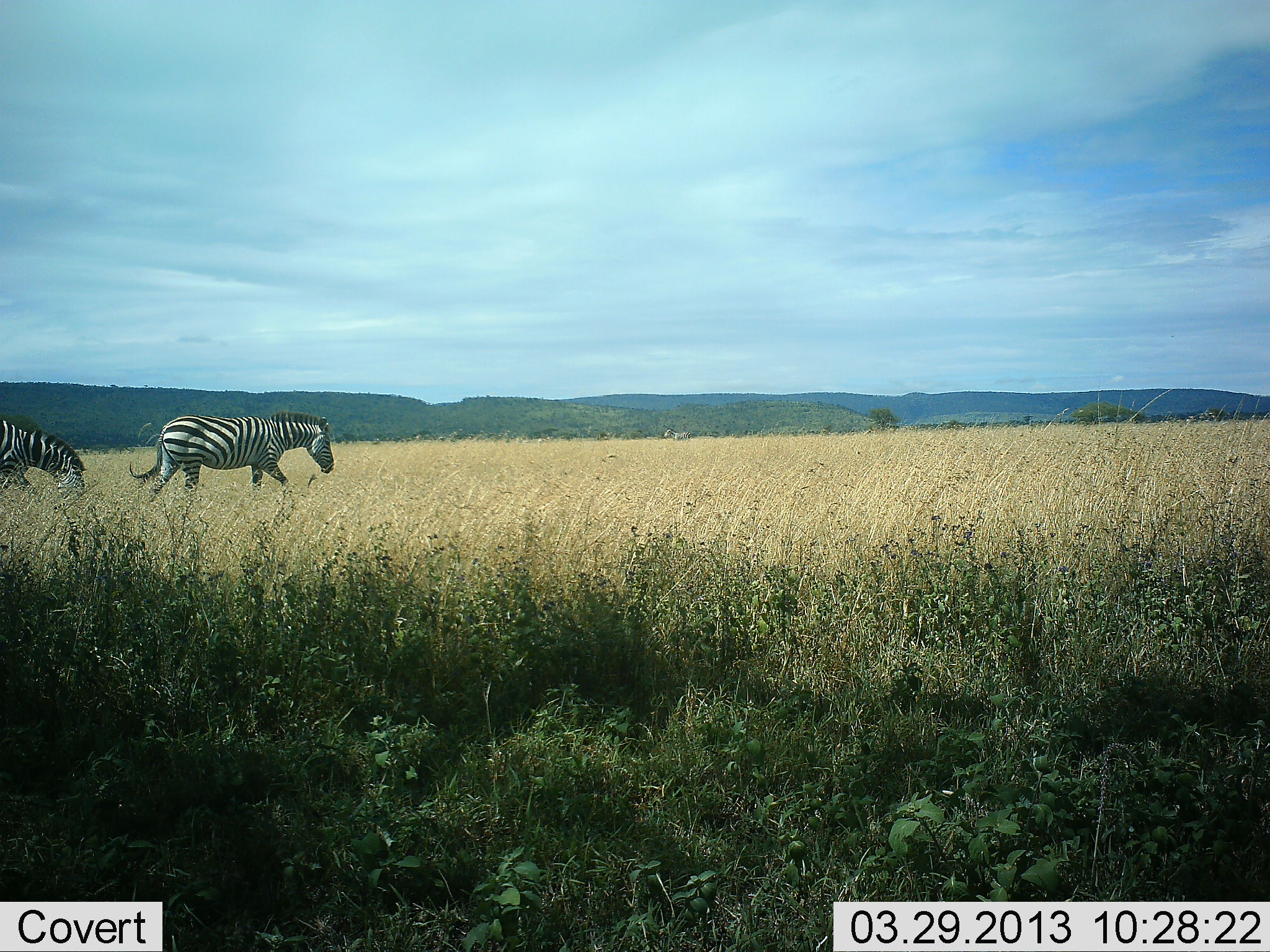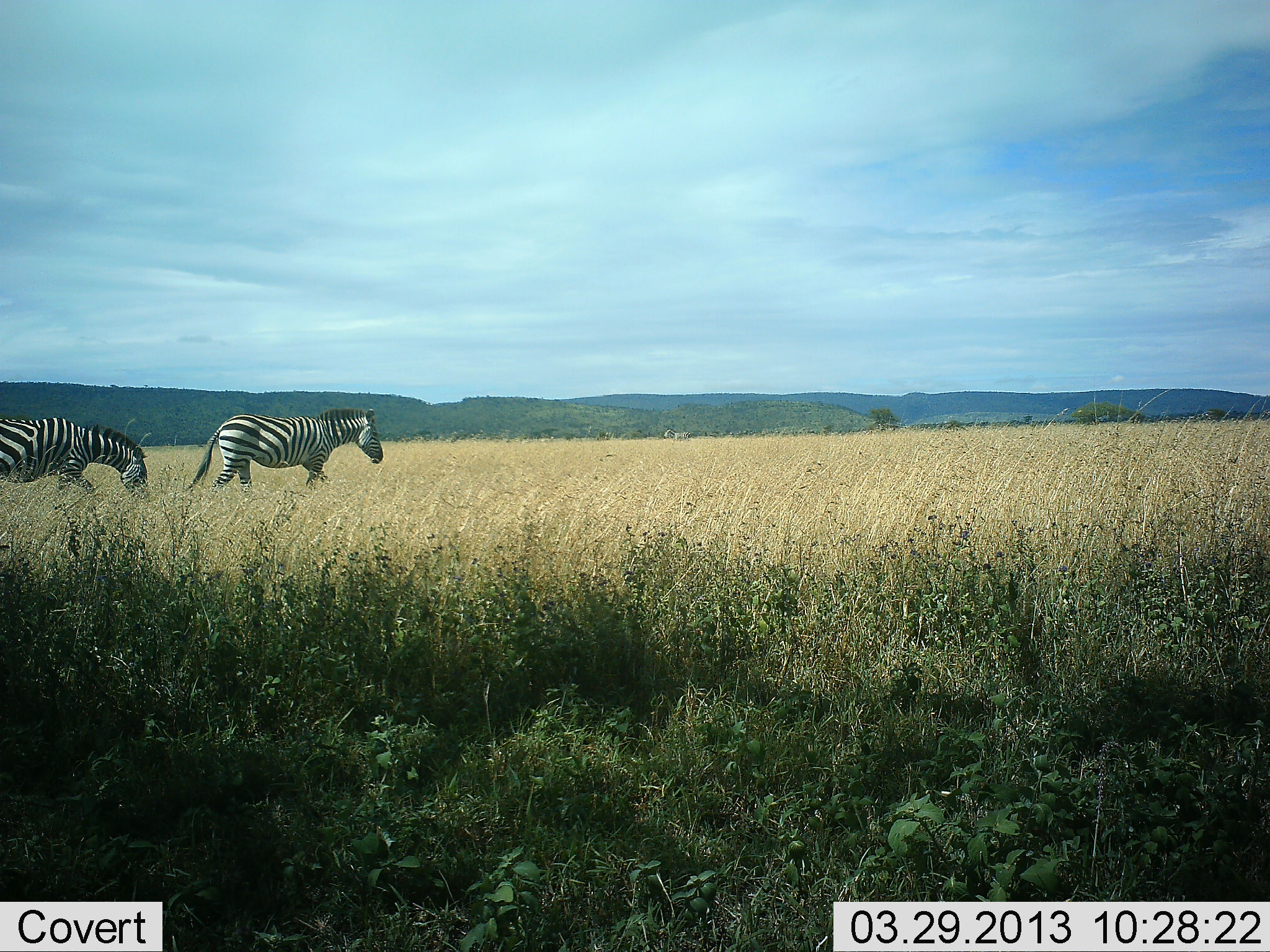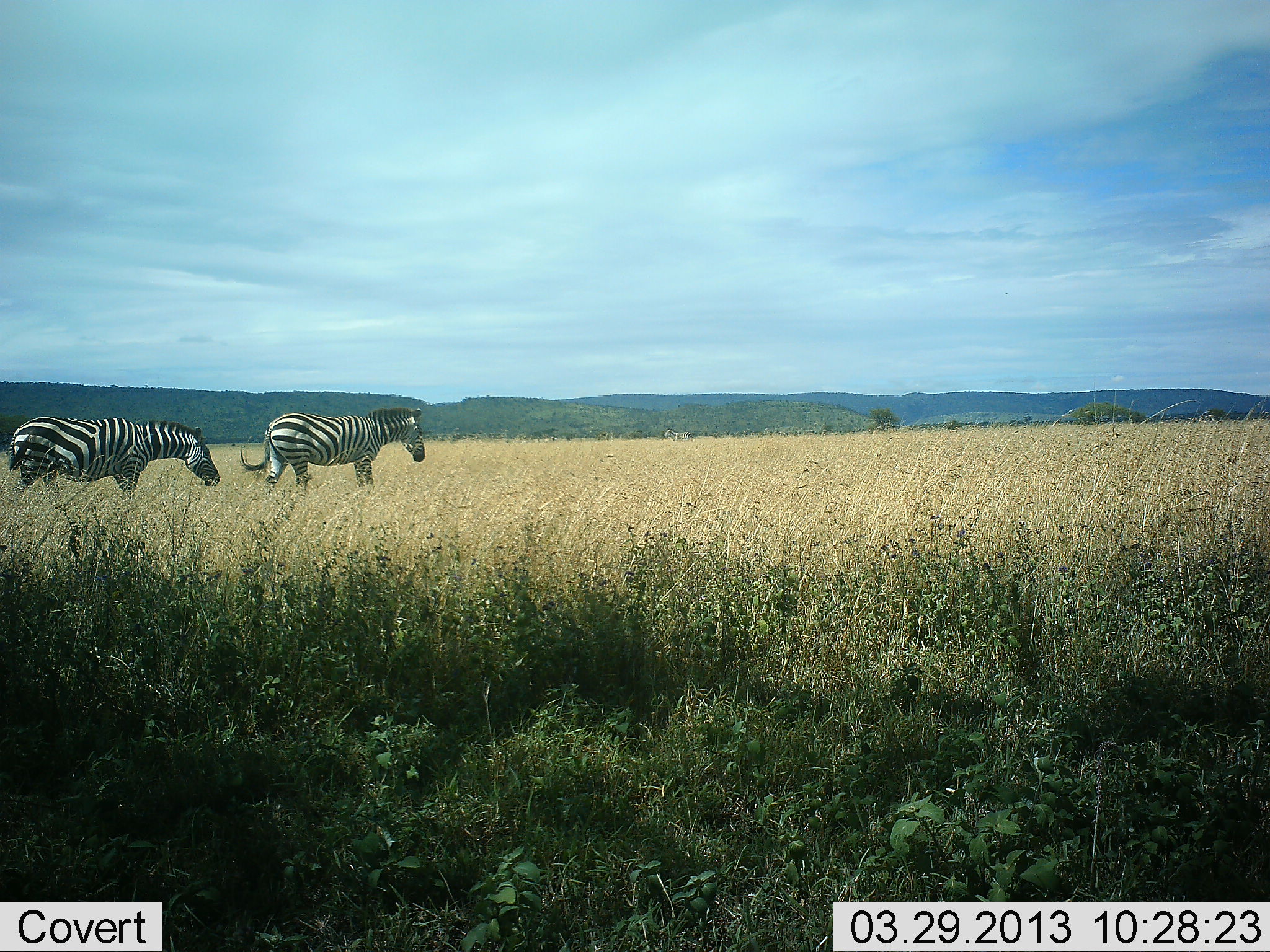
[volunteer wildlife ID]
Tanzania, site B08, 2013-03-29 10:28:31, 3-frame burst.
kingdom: Animalia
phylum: Chordata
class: Mammalia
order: Perissodactyla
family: Equidae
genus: Equus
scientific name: Equus quagga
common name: plains zebra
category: zebra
Zebra (plains zebra) (Equus quagga), count 2. Behavior (volunteer vote fractions): standing 0%, resting 0%, moving 100%, interacting 0%. Young present (vote fraction): 0%. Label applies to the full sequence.